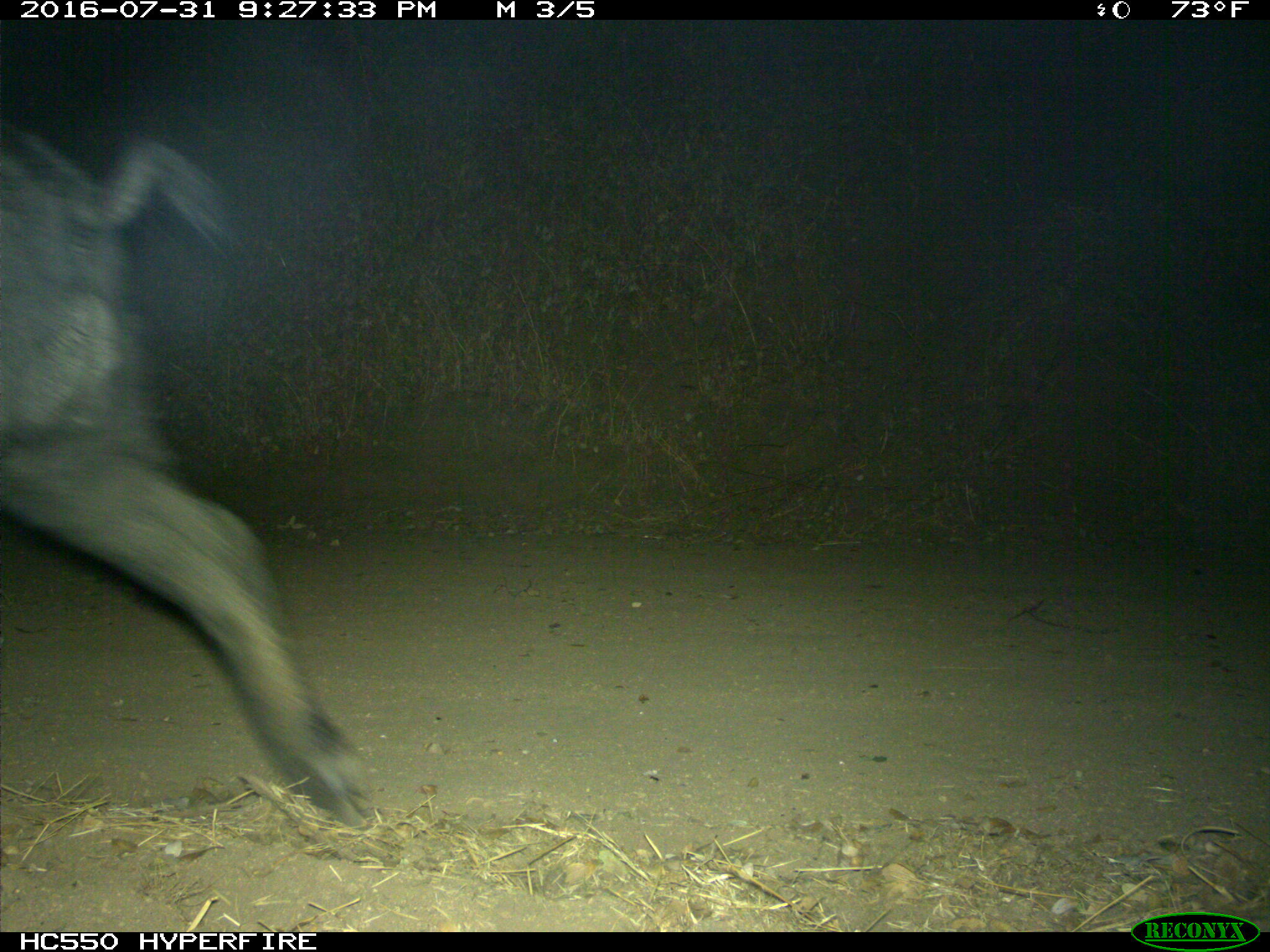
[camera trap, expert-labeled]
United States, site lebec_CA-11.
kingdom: Animalia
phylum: Chordata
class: Mammalia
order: Artiodactyla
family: Suidae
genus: Sus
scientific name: Sus scrofa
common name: wild boar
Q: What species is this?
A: Sus scrofa (wild boar).